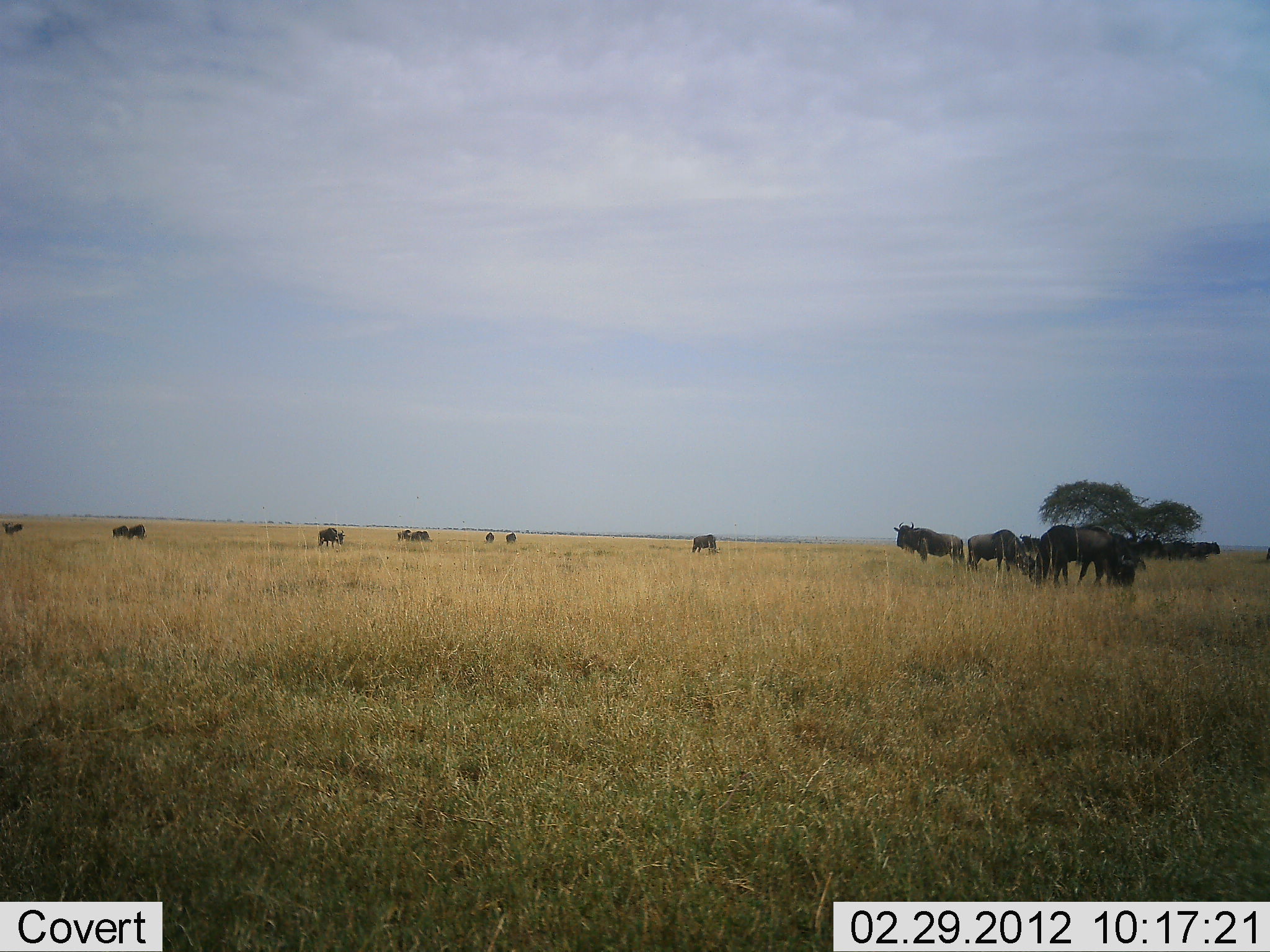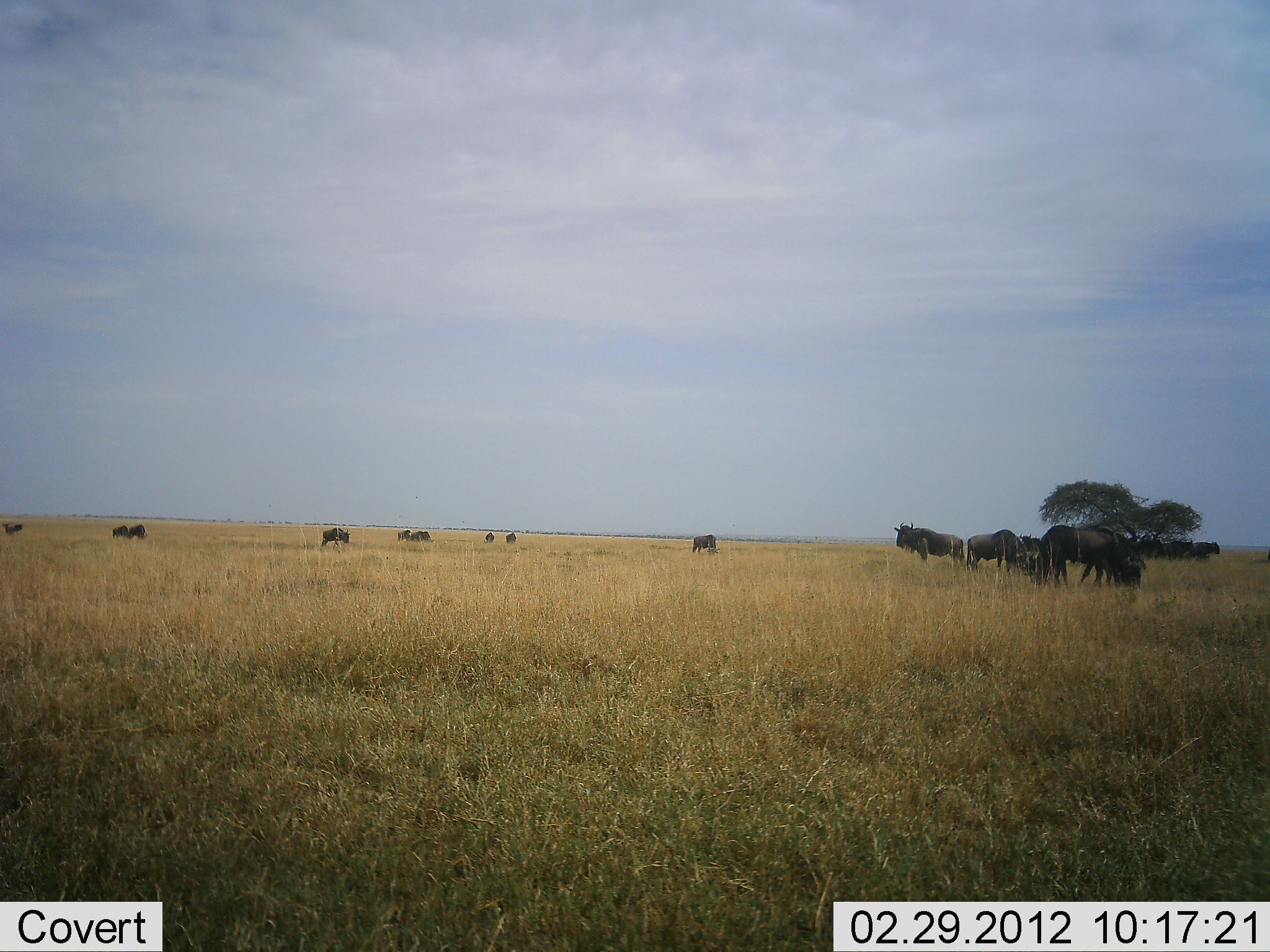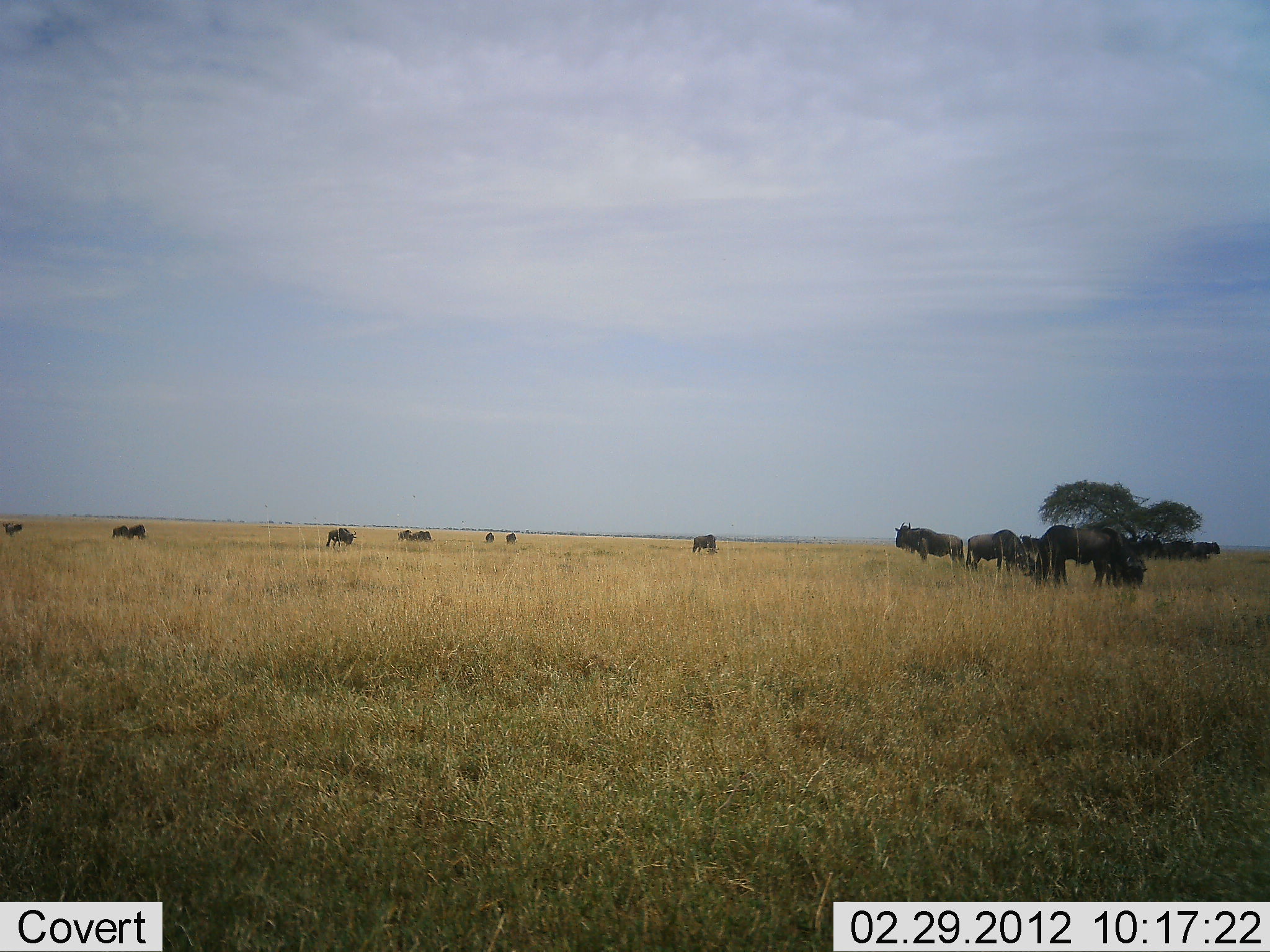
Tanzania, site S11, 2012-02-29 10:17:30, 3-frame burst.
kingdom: Animalia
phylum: Chordata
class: Mammalia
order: Artiodactyla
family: Bovidae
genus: Connochaetes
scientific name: Connochaetes taurinus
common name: blue wildebeest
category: wildebeest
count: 11-50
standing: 57%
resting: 14%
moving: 21%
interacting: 7%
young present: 0%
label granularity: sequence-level